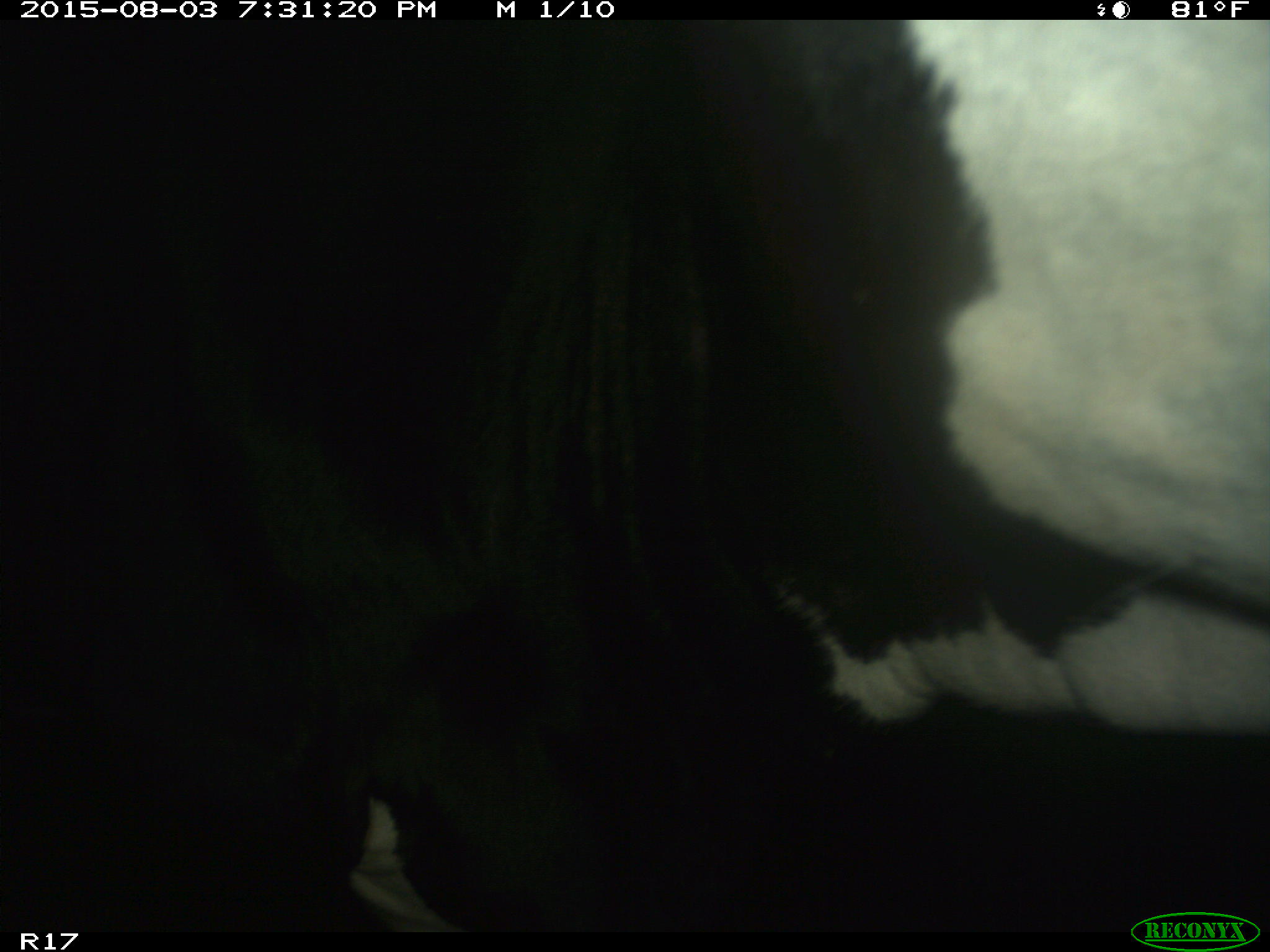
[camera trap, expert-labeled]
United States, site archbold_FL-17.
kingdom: Animalia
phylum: Chordata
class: Mammalia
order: Artiodactyla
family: Bovidae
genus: Bos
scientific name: Bos taurus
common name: domestic cow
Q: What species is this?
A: Bos taurus (domestic cow).